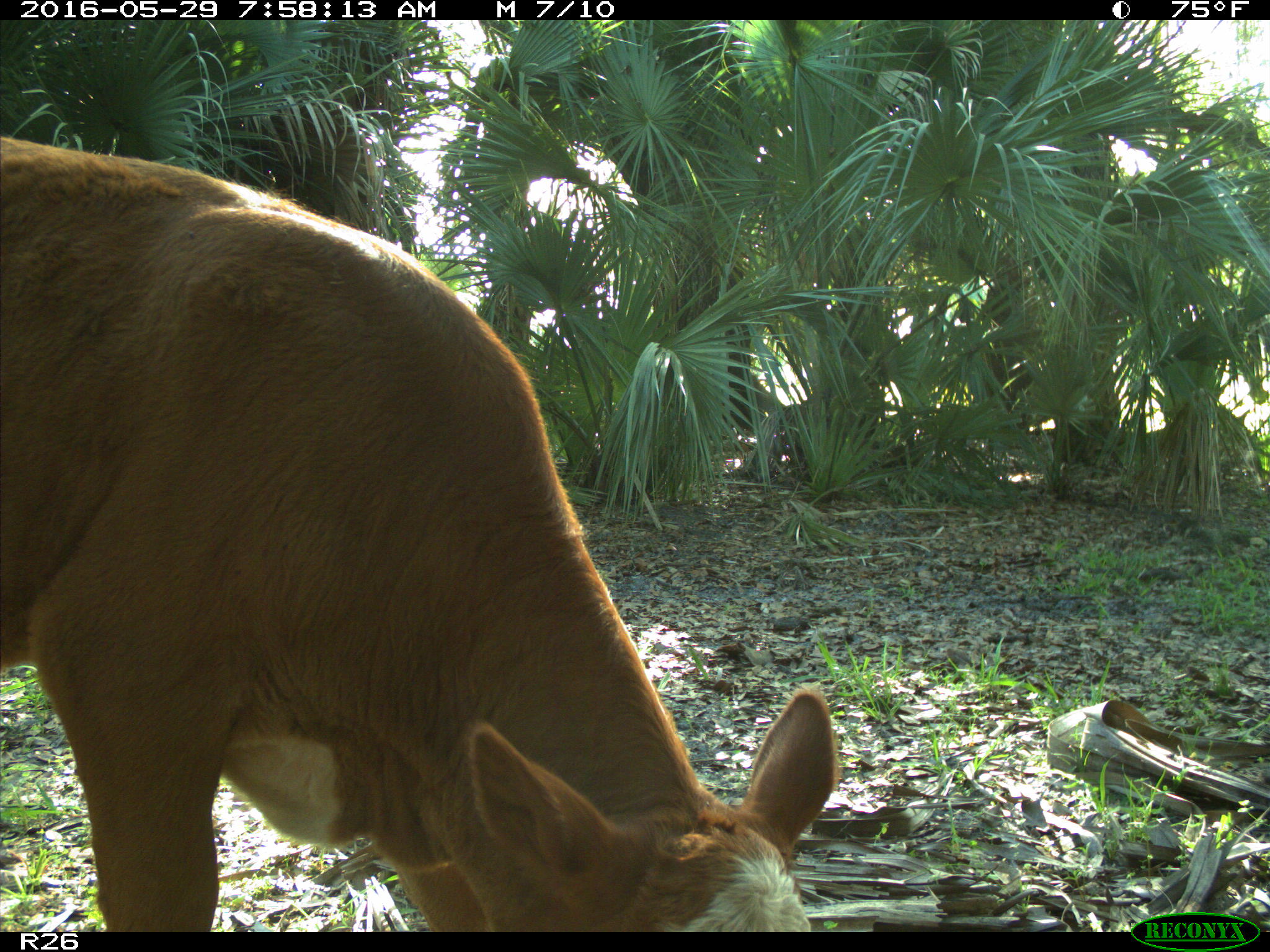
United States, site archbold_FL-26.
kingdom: Animalia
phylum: Chordata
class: Mammalia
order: Artiodactyla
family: Bovidae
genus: Bos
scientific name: Bos taurus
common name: domestic cow